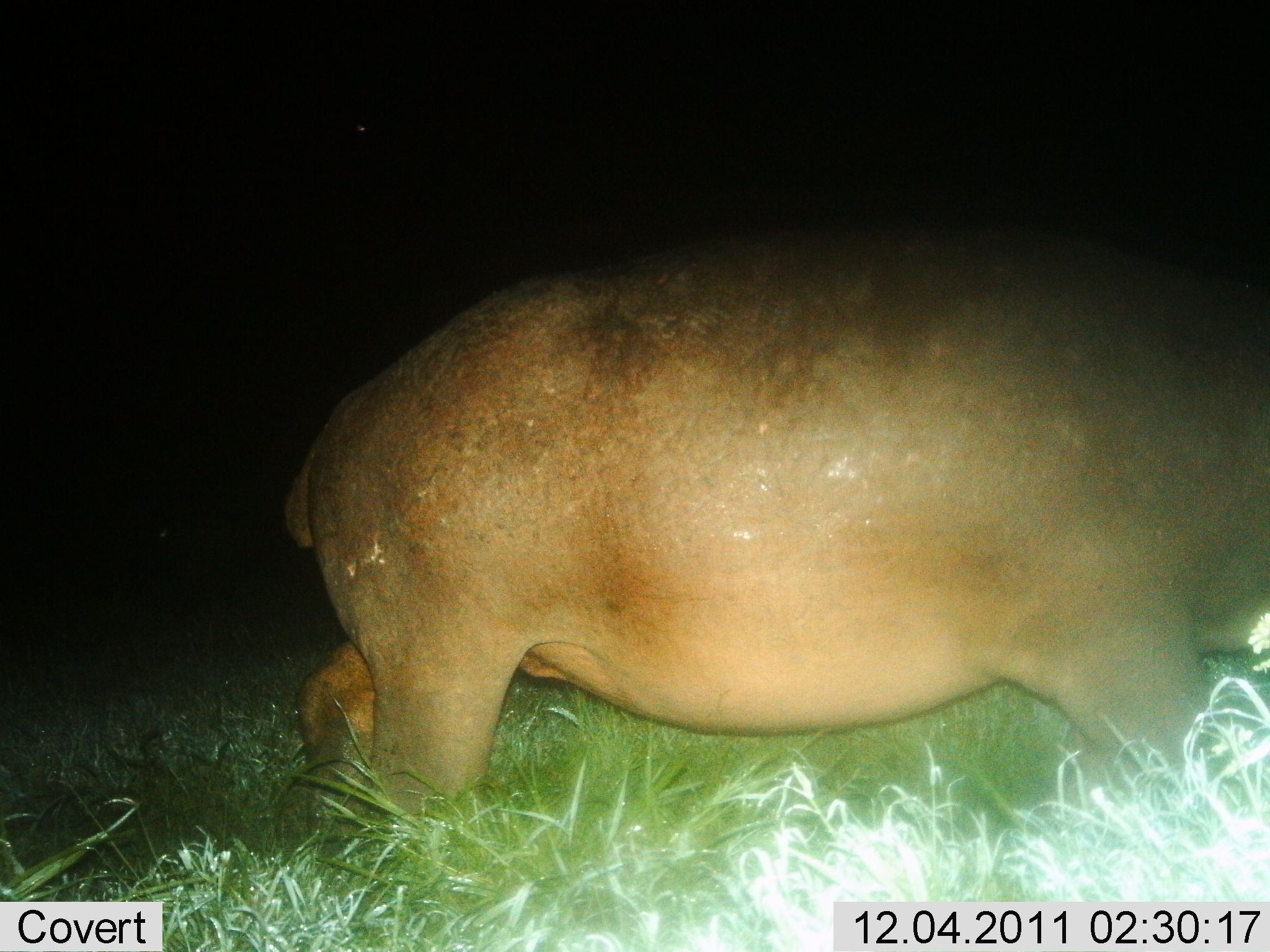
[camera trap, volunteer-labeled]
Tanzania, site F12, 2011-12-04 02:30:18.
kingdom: Animalia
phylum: Chordata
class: Mammalia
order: Artiodactyla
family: Hippopotamidae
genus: Hippopotamus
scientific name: Hippopotamus amphibius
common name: hippopotamus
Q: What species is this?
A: Hippopotamus (Hippopotamus amphibius).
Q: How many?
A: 1.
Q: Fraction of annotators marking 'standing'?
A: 0%.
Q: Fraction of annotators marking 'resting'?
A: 0%.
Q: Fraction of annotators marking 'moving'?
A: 100%.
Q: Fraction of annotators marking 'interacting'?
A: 0%.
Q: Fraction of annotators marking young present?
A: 0%.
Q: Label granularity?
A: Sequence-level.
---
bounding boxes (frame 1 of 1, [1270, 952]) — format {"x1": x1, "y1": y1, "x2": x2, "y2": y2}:
animal: {"x1": 282, "y1": 225, "x2": 1269, "y2": 840}